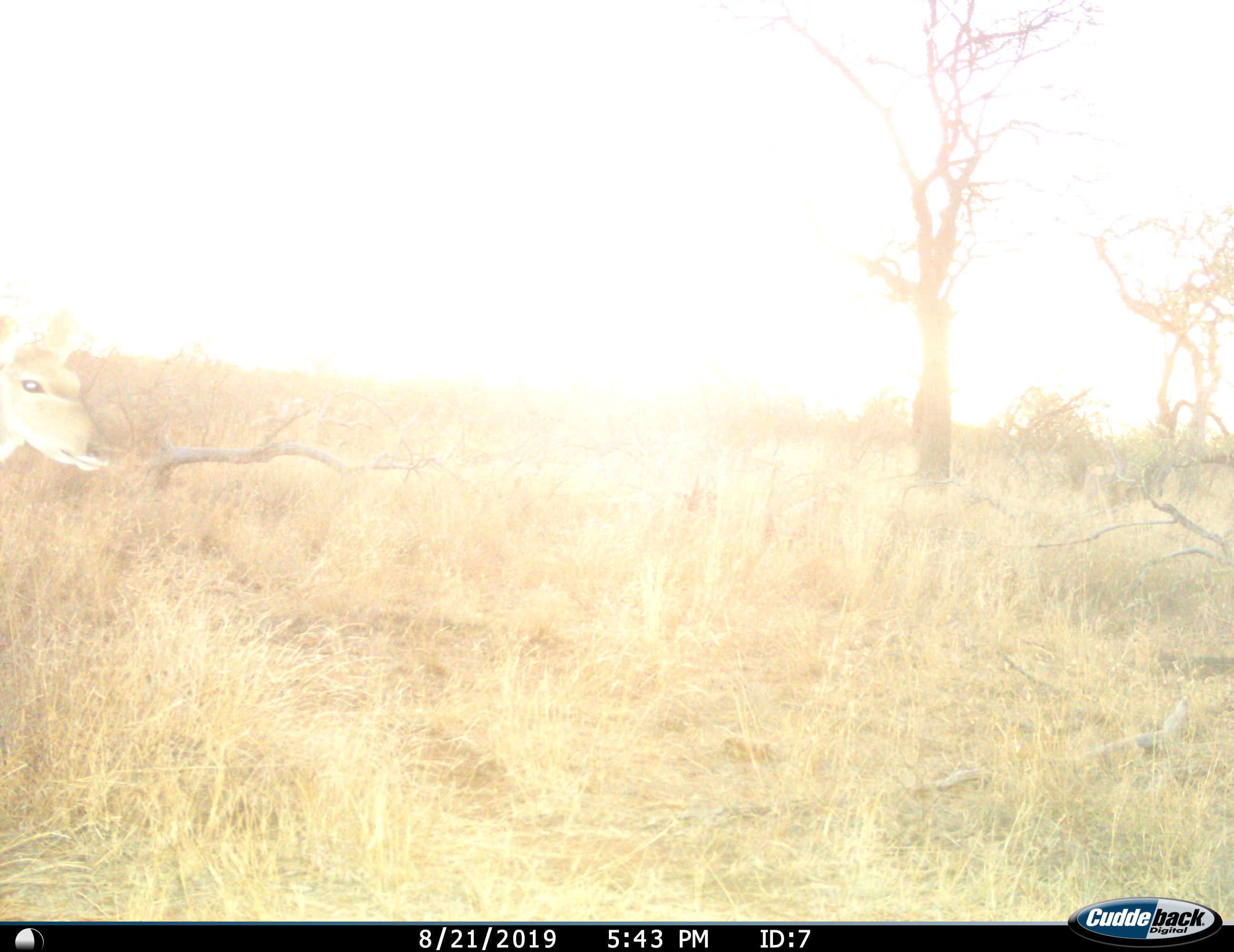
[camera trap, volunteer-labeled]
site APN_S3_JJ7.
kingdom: Animalia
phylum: Chordata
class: Mammalia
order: Artiodactyla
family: Bovidae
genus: Aepyceros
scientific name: Aepyceros melampus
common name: impala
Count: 1.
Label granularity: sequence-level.